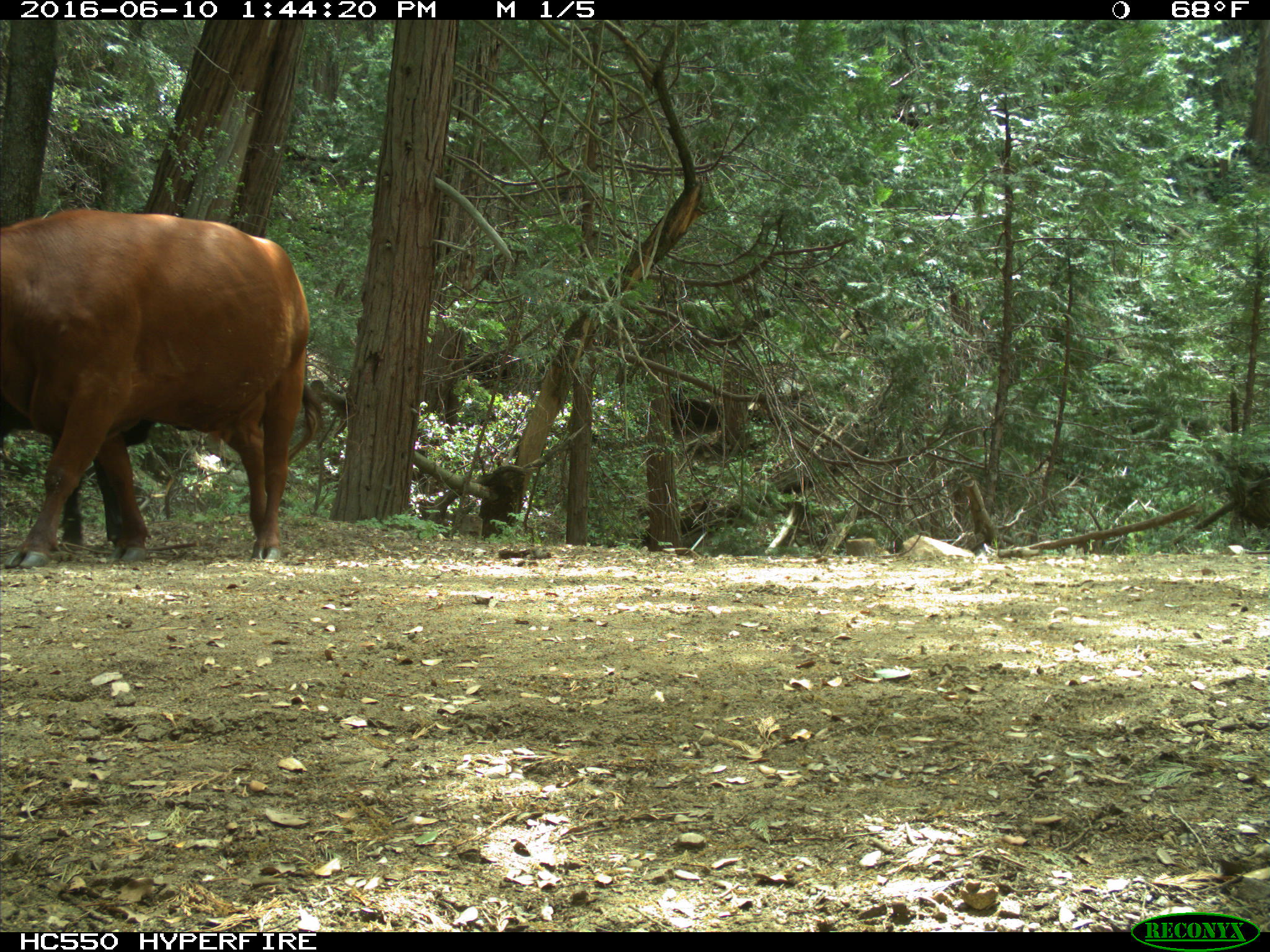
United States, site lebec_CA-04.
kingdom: Animalia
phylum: Chordata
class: Mammalia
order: Artiodactyla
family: Bovidae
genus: Bos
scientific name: Bos taurus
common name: domestic cow